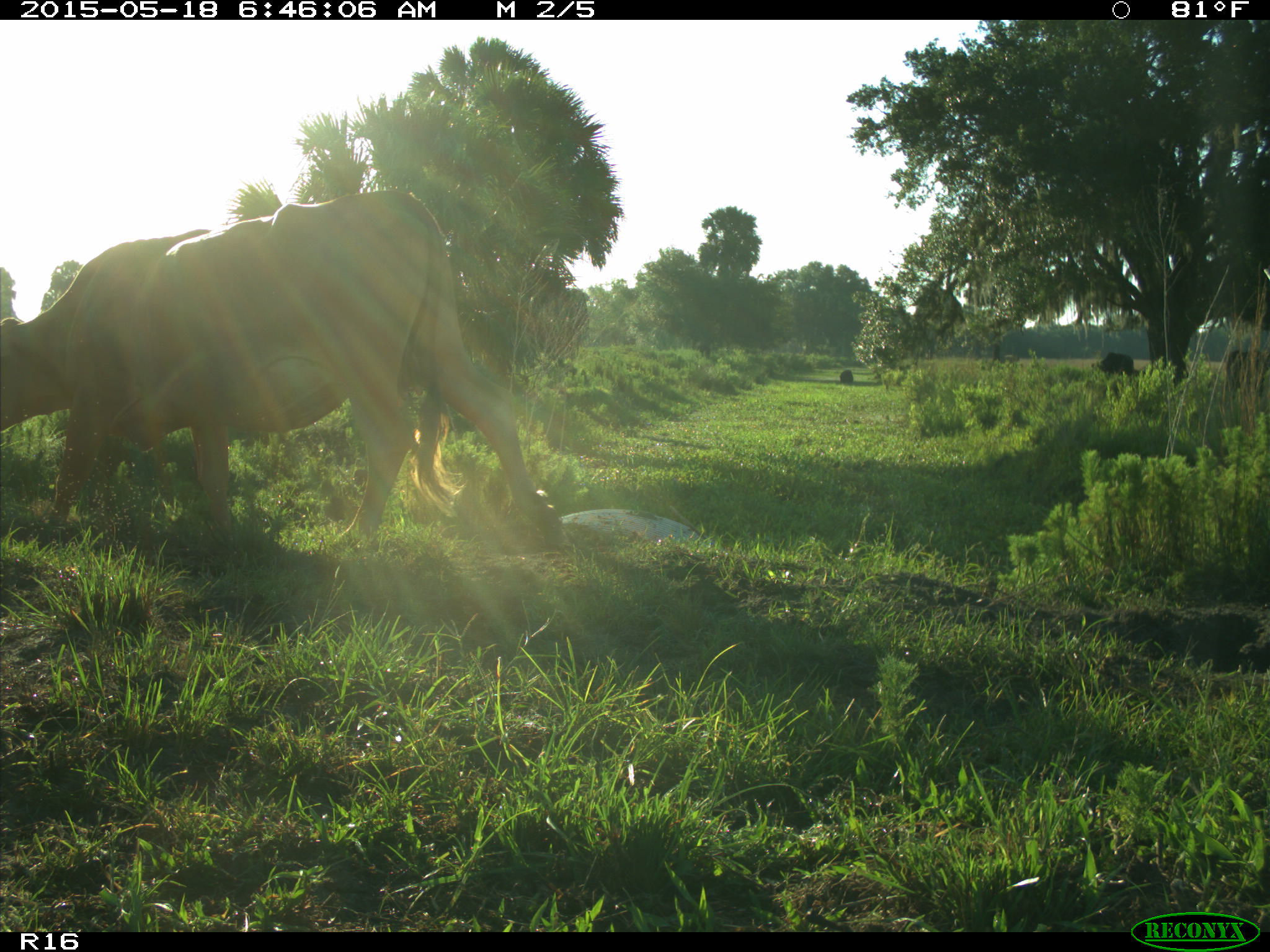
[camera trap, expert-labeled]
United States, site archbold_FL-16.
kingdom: Animalia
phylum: Chordata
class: Mammalia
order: Artiodactyla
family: Bovidae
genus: Bos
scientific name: Bos taurus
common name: domestic cow